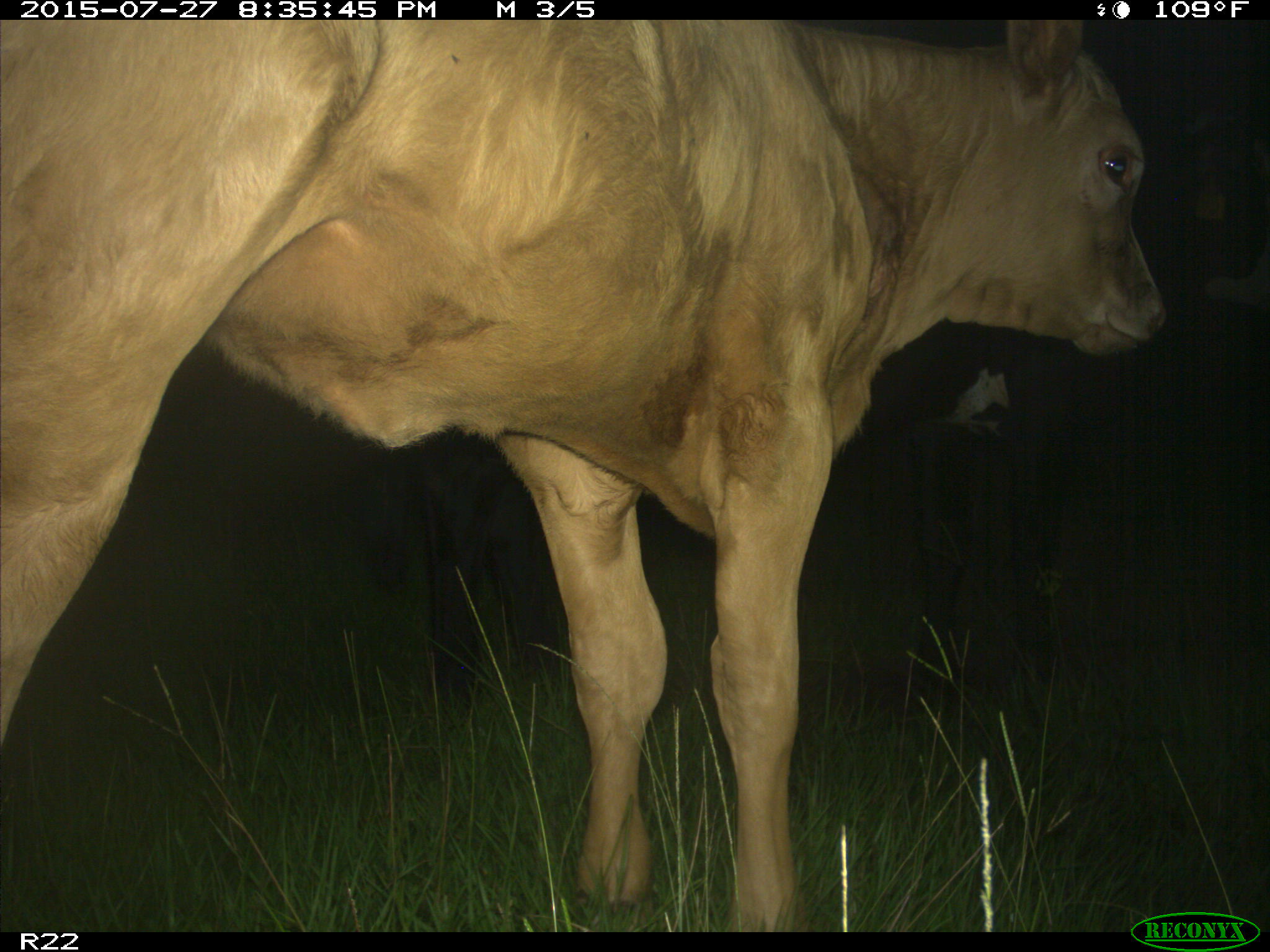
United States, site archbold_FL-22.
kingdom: Animalia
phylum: Chordata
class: Mammalia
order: Carnivora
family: Procyonidae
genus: Procyon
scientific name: Procyon lotor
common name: common raccoon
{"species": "Procyon lotor (common raccoon)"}